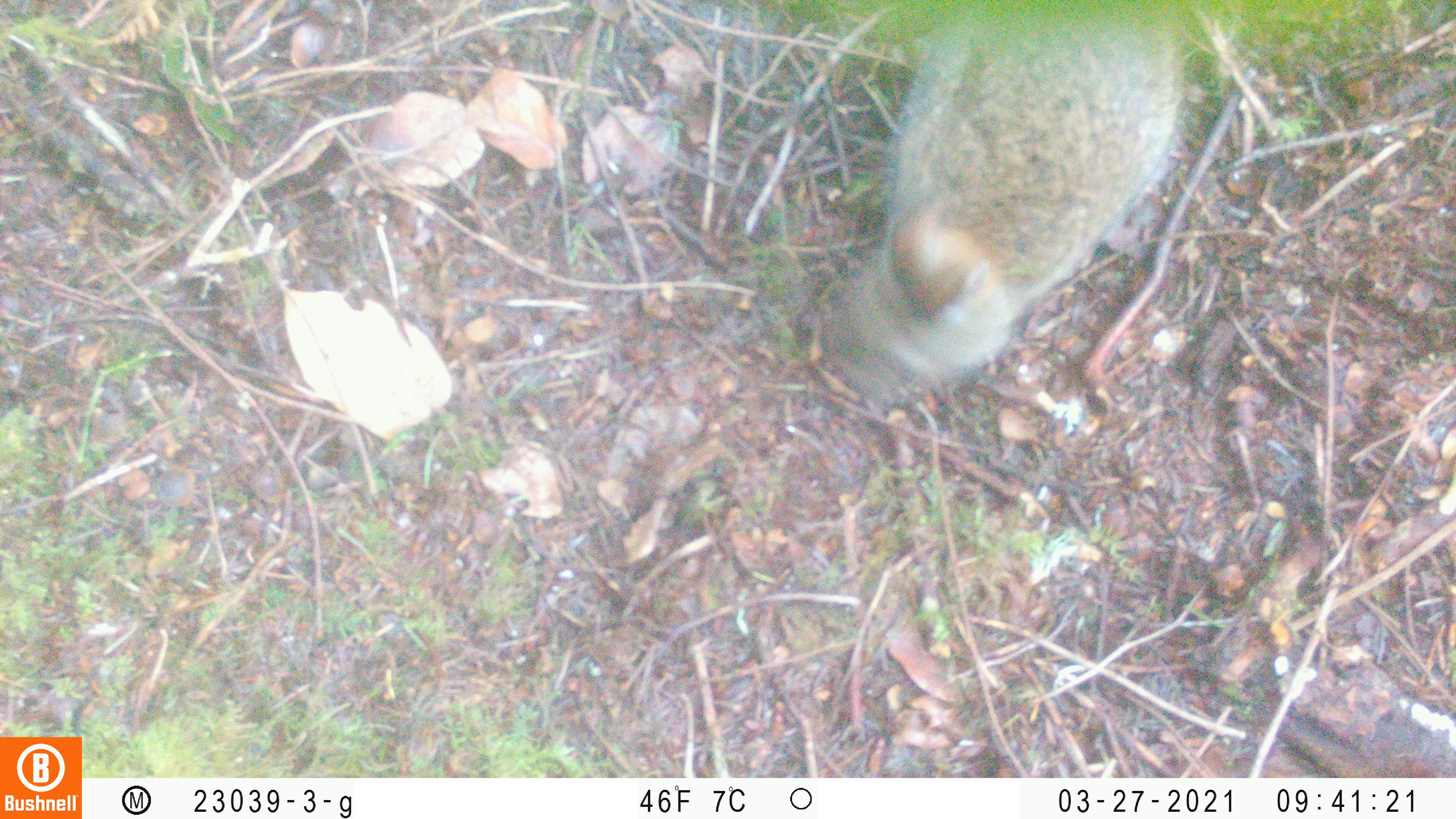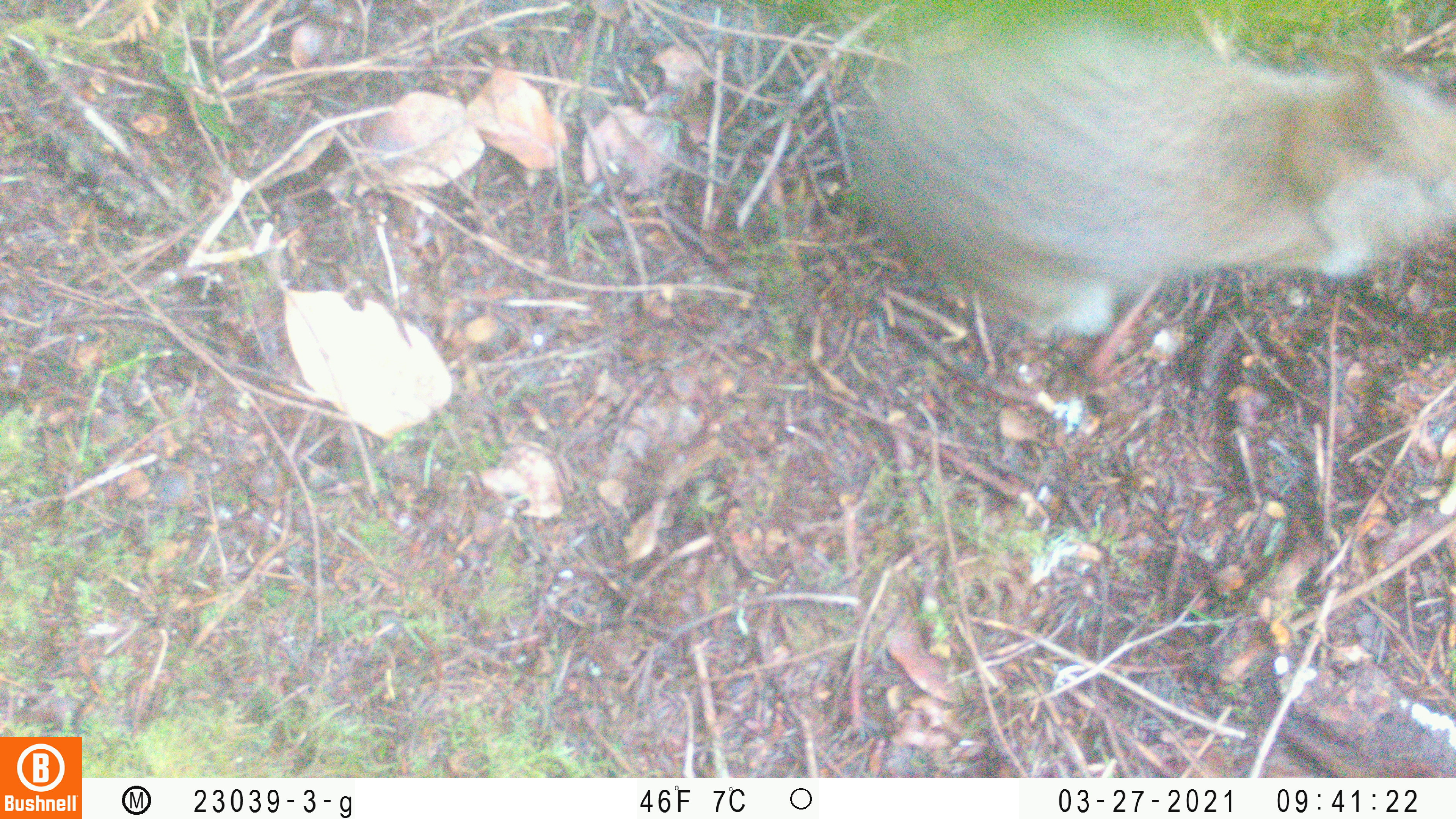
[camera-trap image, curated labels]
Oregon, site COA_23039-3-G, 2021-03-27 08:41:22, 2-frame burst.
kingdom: Animalia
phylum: Chordata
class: Mammalia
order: Lagomorpha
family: Leporidae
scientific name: Leporidae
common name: hares and rabbits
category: leporidae family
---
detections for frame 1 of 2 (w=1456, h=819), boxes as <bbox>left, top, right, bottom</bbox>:
leporidae family: <bbox>790, 0, 1250, 444</bbox>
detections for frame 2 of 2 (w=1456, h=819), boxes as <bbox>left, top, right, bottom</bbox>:
leporidae family: <bbox>824, 0, 1453, 356</bbox>